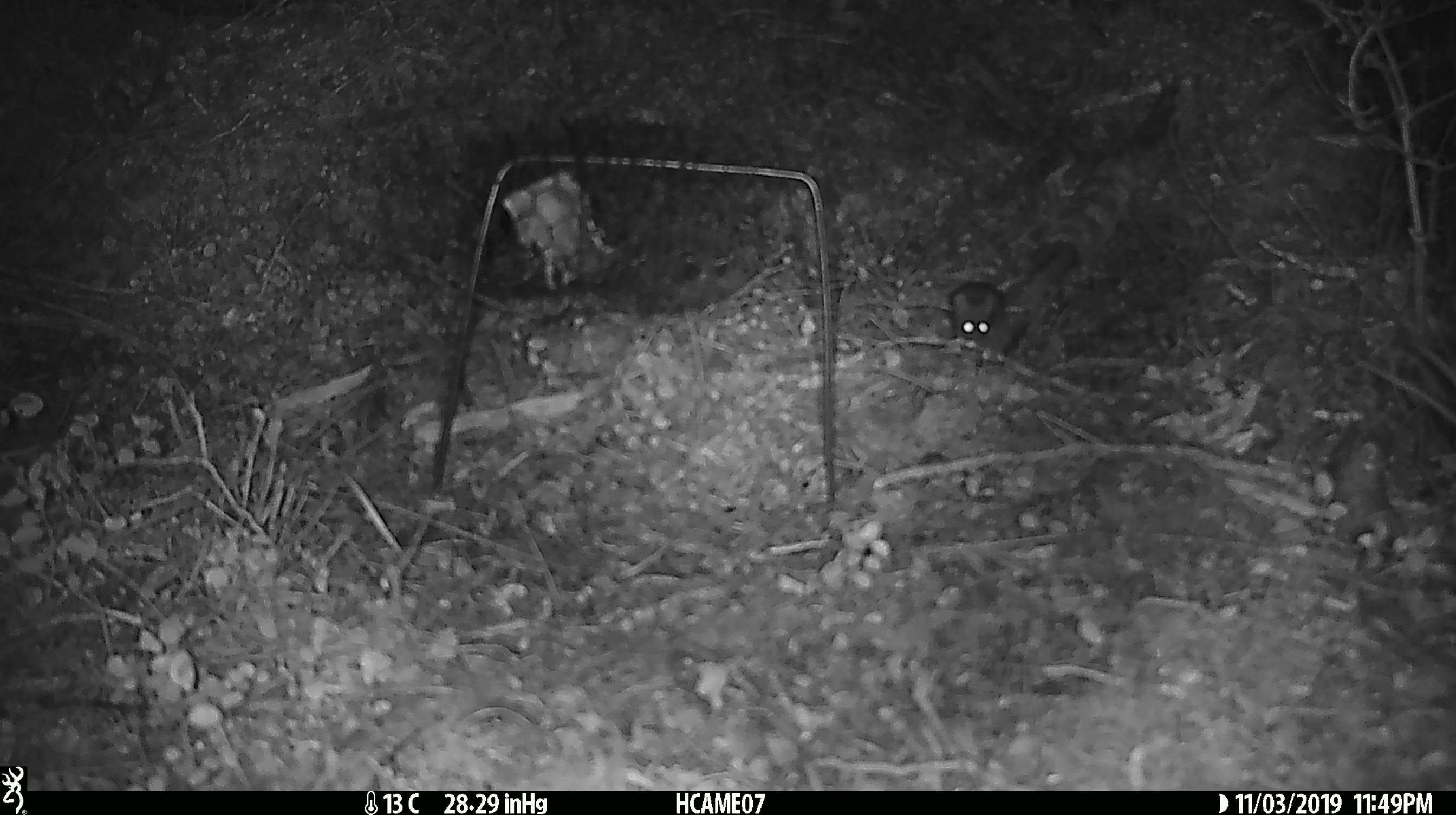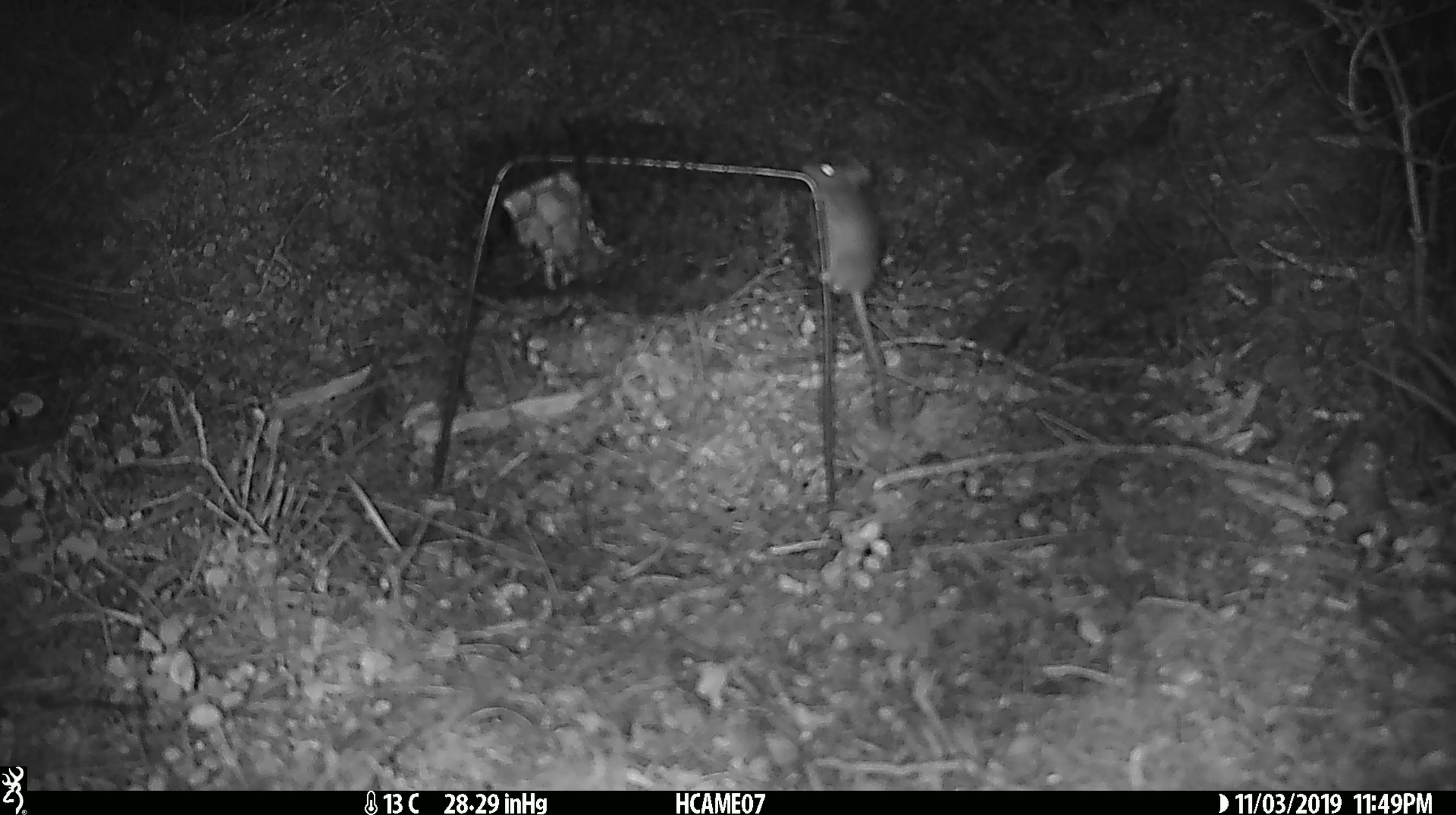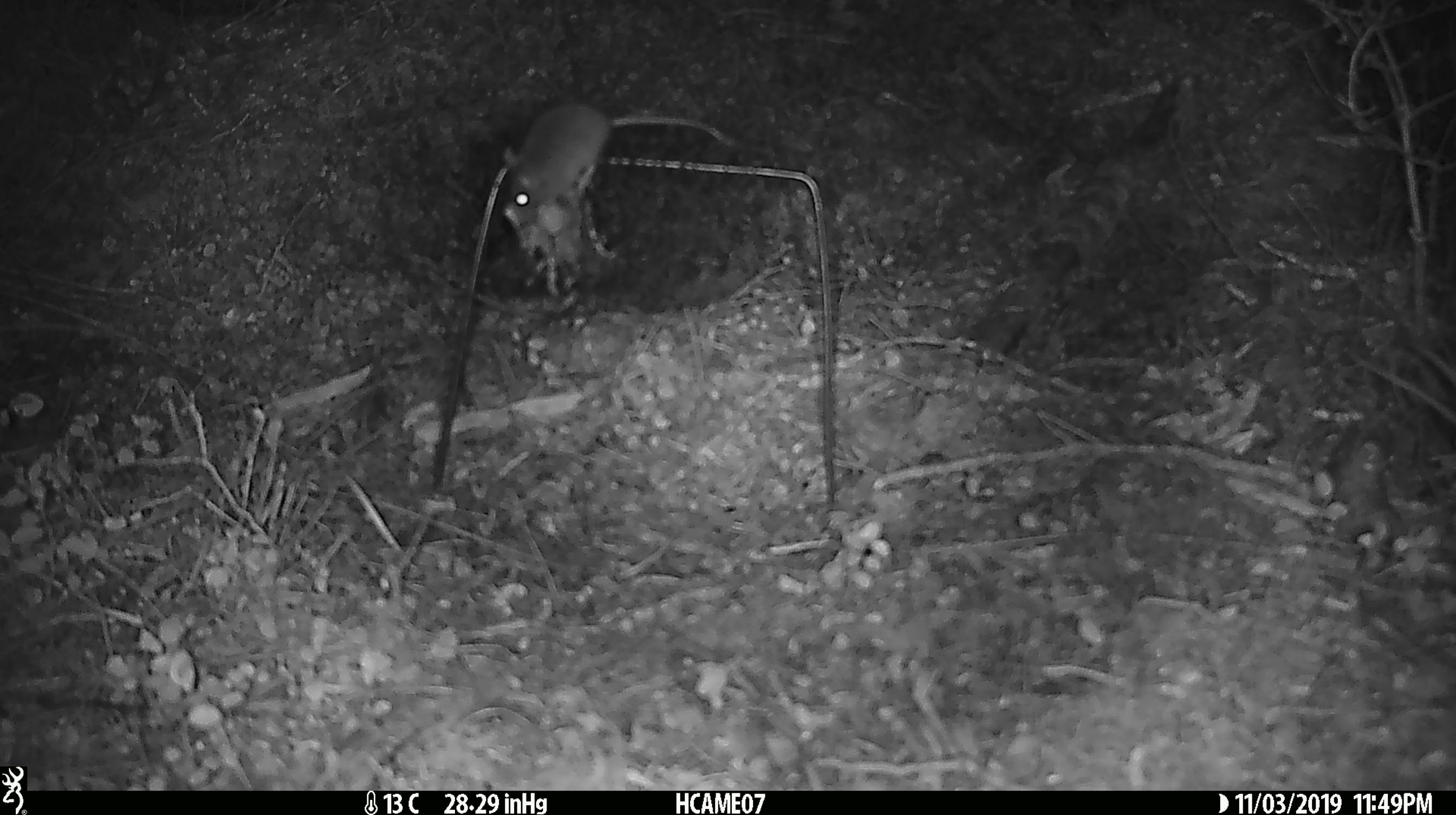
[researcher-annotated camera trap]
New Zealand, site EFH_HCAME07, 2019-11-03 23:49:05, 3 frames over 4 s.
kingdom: Animalia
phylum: Chordata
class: Mammalia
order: Rodentia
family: Muridae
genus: Mus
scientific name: Mus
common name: mouse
Mouse (Mus).